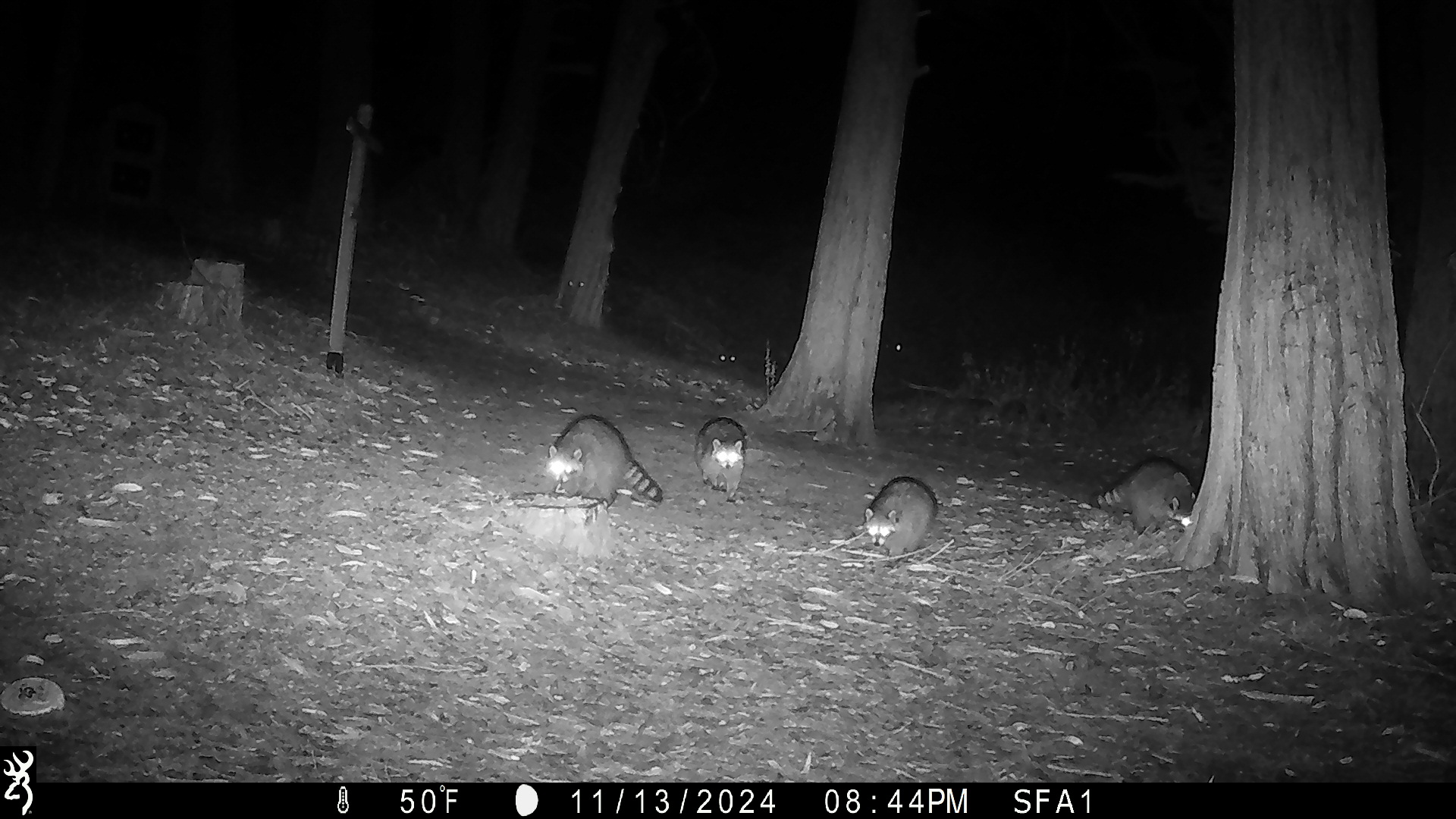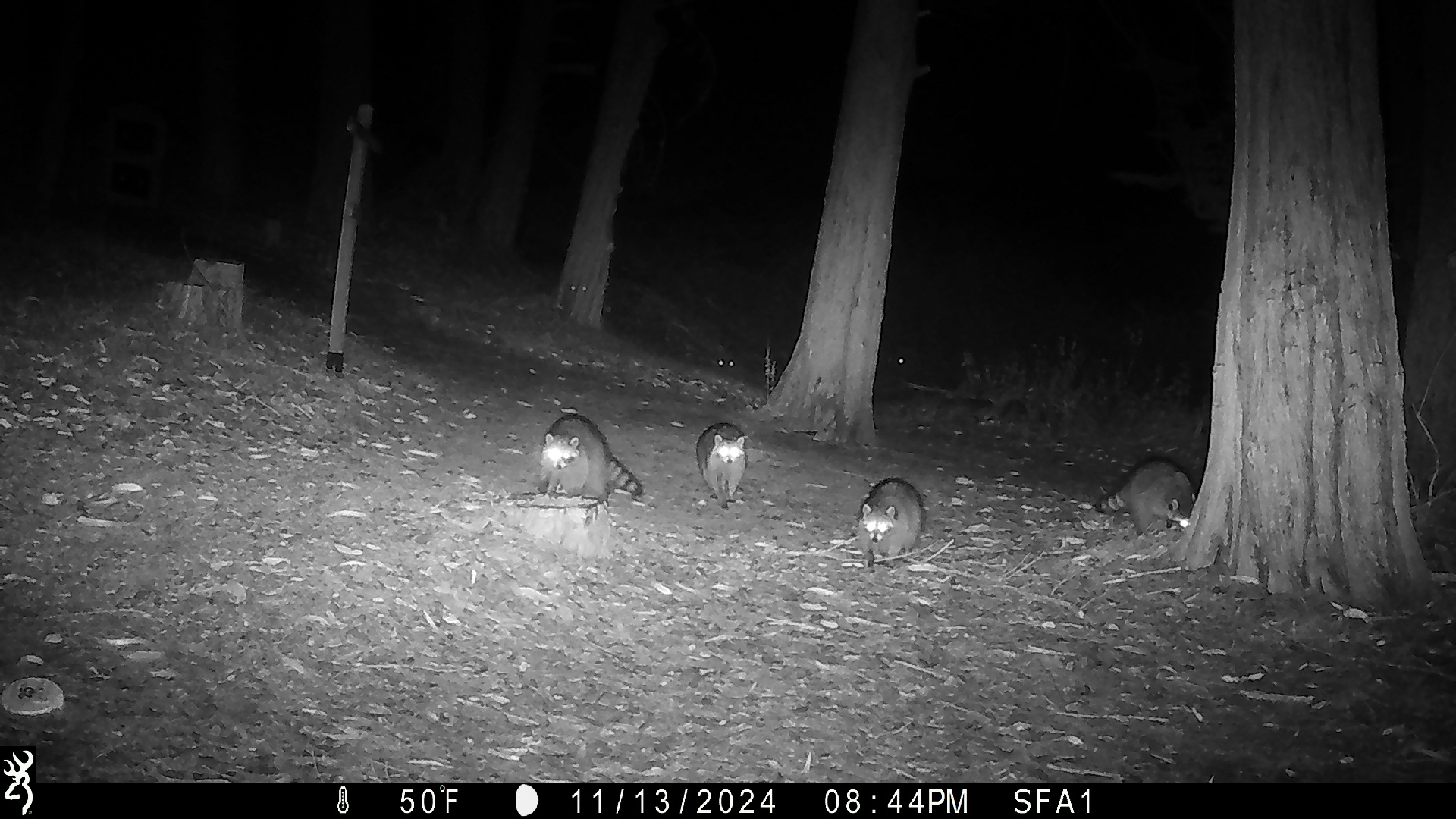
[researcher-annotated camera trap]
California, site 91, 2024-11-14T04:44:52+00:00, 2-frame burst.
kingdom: Animalia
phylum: Chordata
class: Mammalia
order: Carnivora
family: Procyonidae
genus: Procyon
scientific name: Procyon lotor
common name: raccoon